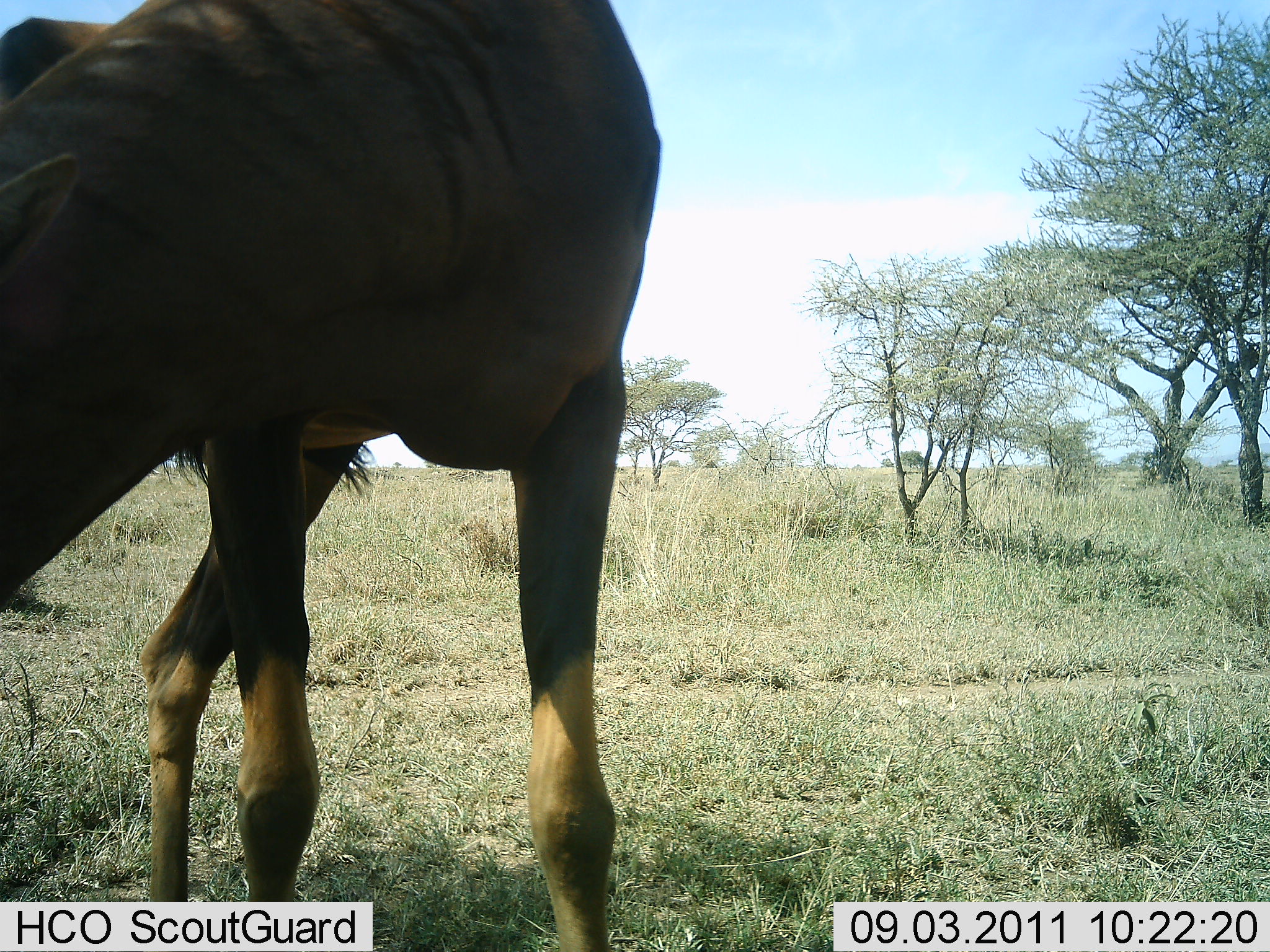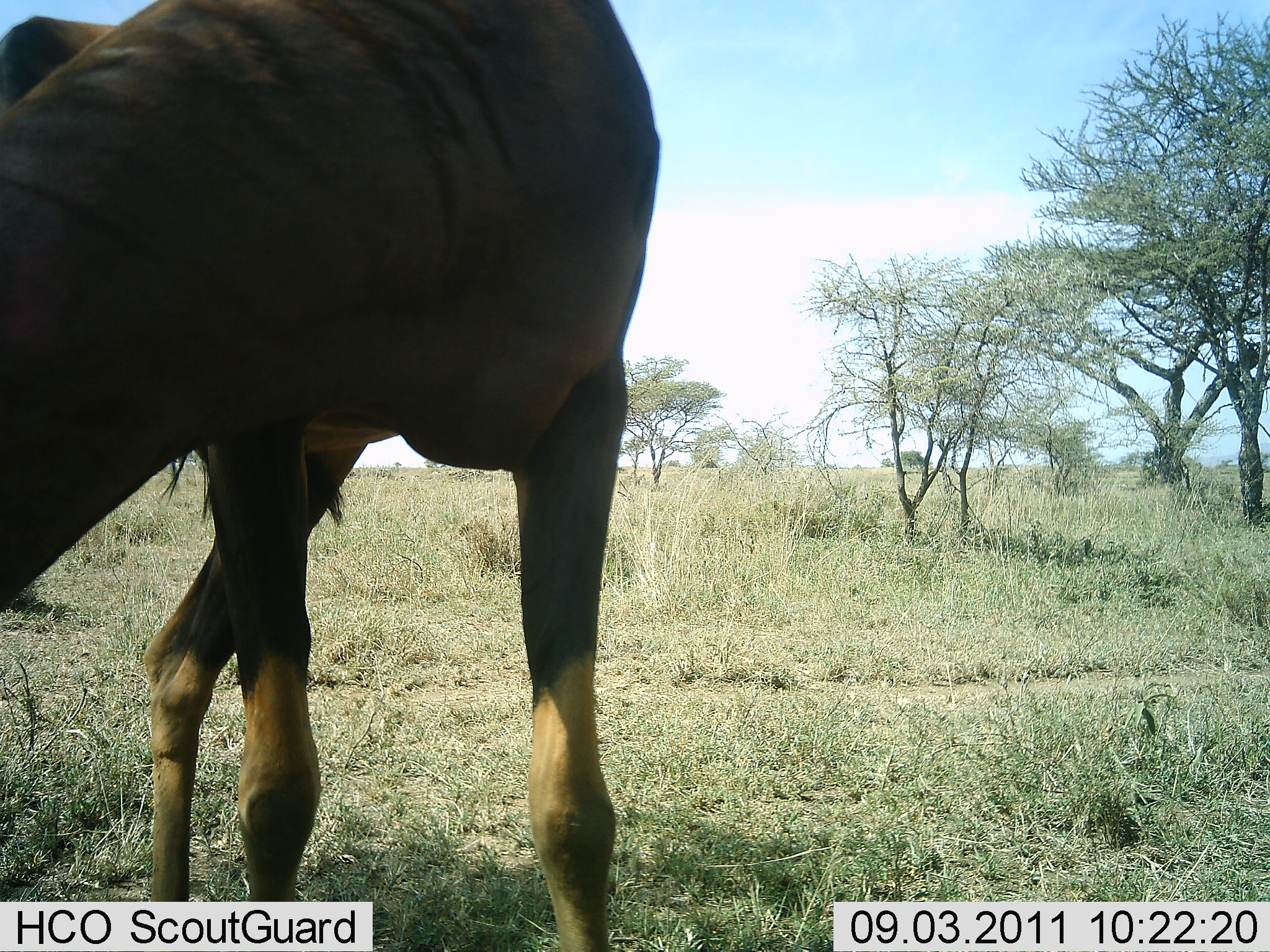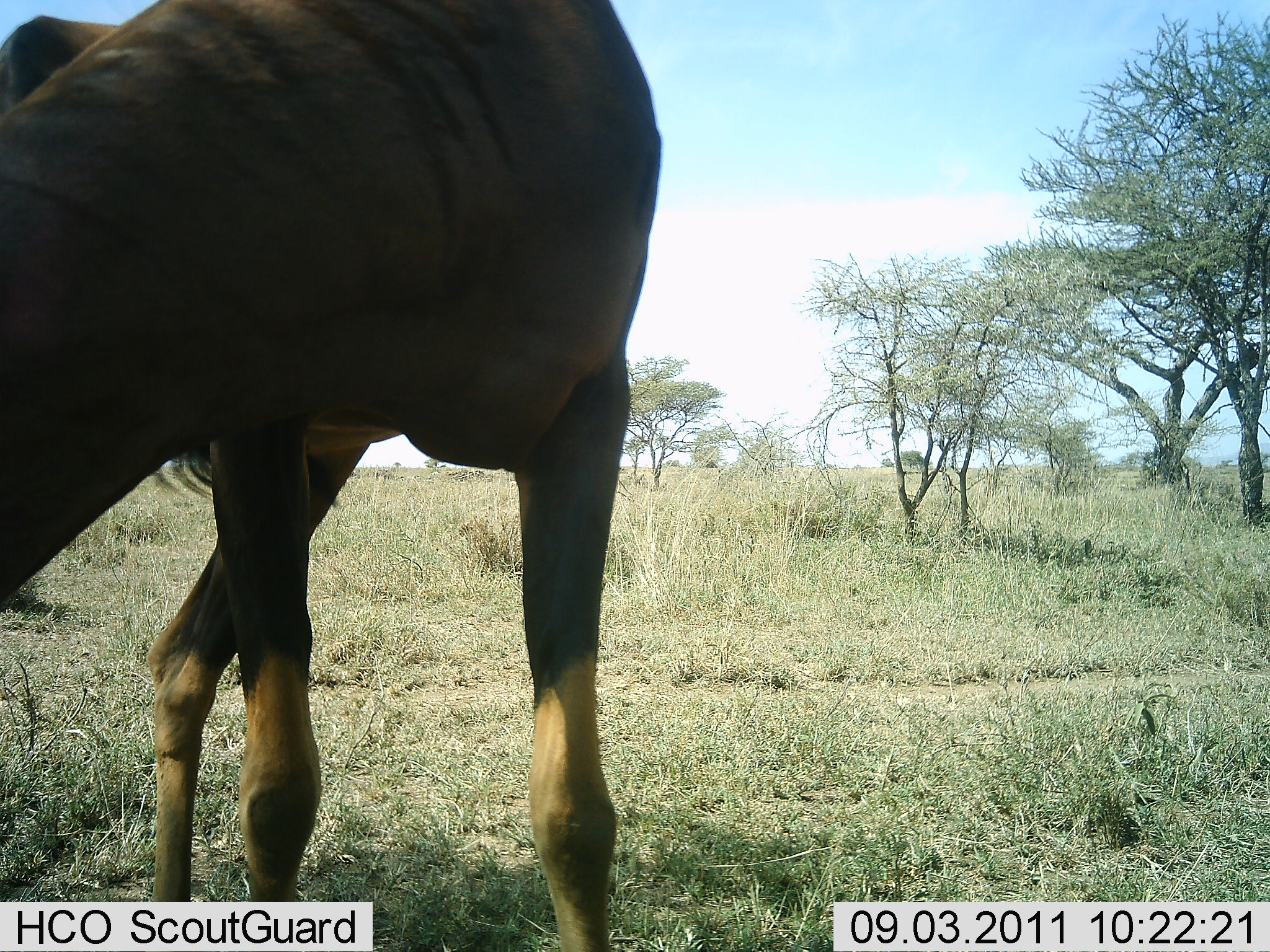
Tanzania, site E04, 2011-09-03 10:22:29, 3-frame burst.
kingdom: Animalia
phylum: Chordata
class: Mammalia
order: Artiodactyla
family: Bovidae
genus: Damaliscus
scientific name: Damaliscus lunatus jimela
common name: topi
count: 1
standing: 82%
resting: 0%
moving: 9%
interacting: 0%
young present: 0%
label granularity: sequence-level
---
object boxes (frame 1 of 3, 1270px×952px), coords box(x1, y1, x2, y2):
animal: box(0, 1, 662, 759)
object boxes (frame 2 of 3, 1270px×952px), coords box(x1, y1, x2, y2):
animal: box(1, 0, 662, 952)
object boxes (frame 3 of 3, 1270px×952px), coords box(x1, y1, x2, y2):
animal: box(1, 0, 663, 674)